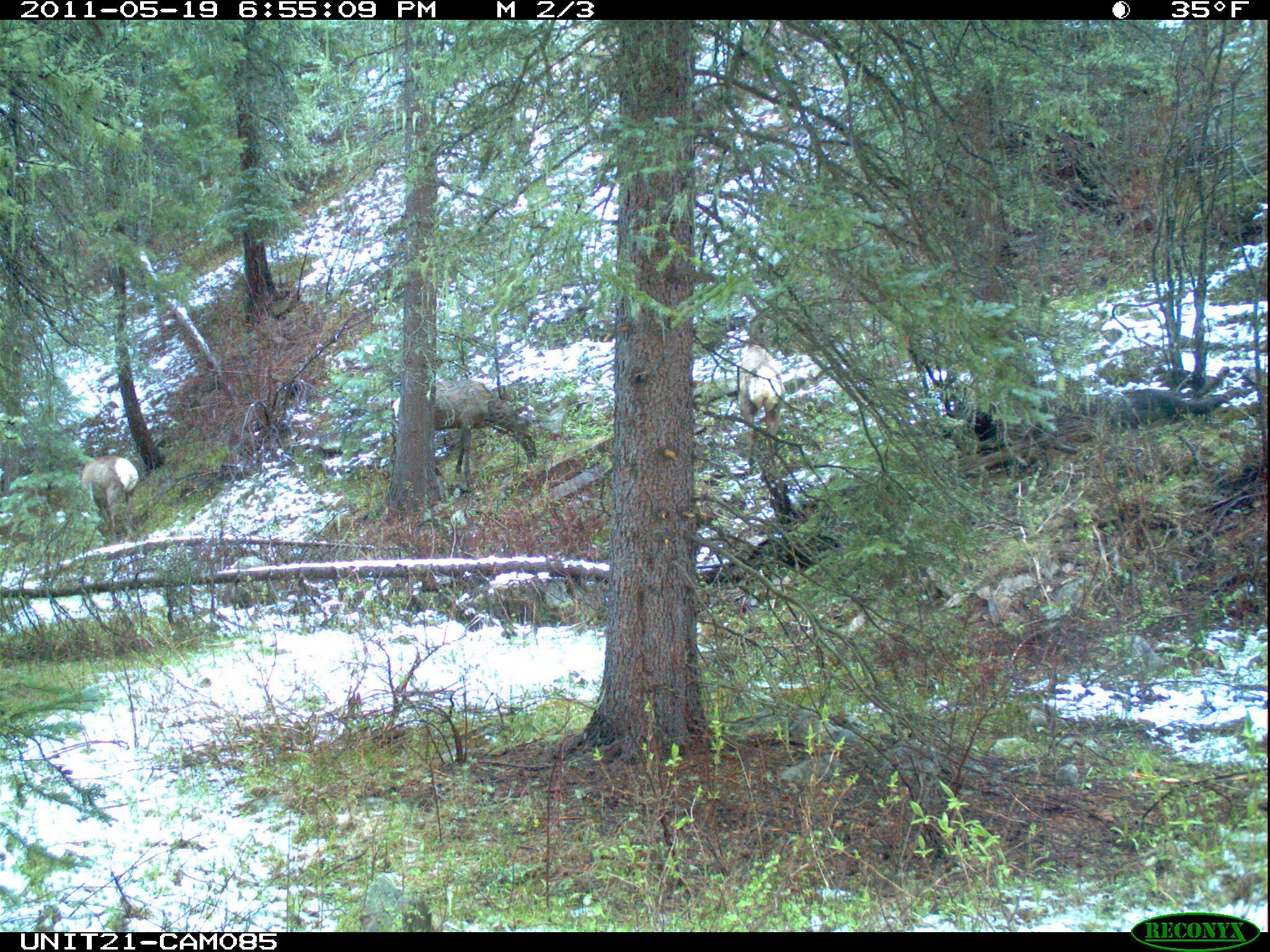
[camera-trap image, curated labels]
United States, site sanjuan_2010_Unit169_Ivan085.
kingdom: Animalia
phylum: Chordata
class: Mammalia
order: Artiodactyla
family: Cervidae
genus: Cervus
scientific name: Cervus elaphus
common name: red deer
Cervus elaphus (red deer).